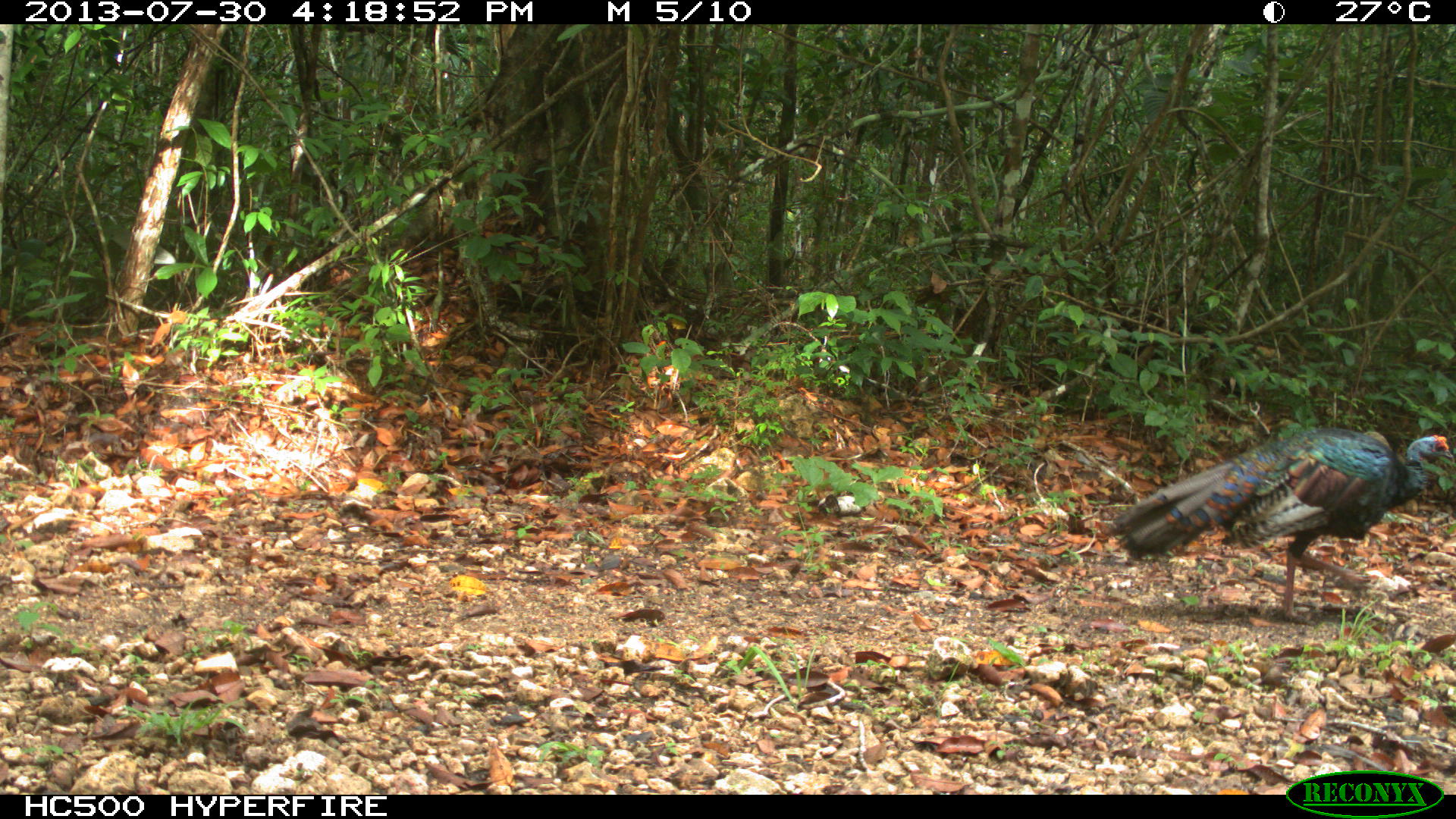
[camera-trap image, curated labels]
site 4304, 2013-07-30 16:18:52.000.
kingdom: Animalia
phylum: Chordata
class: Aves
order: Galliformes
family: Phasianidae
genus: Meleagris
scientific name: Meleagris ocellata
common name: ocellated turkey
Meleagris ocellata (ocellated turkey), count 1, sex female.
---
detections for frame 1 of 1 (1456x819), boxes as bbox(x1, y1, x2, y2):
meleagris ocellata: bbox(1112, 425, 1454, 623)